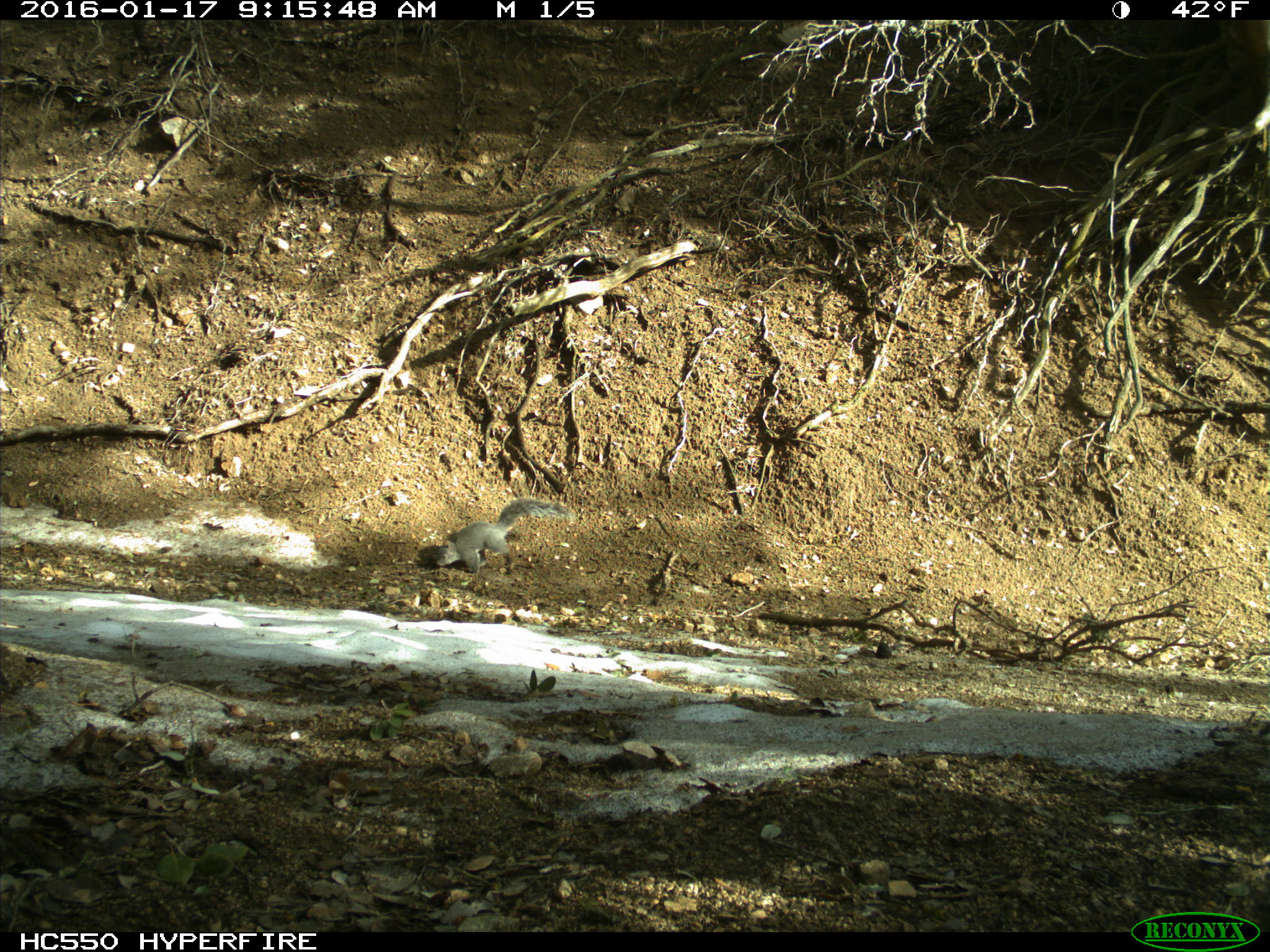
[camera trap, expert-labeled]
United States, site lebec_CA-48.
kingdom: Animalia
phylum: Chordata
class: Mammalia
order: Rodentia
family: Sciuridae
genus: Sciurus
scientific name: Sciurus carolinensis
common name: eastern gray squirrel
Sciurus carolinensis (eastern gray squirrel).